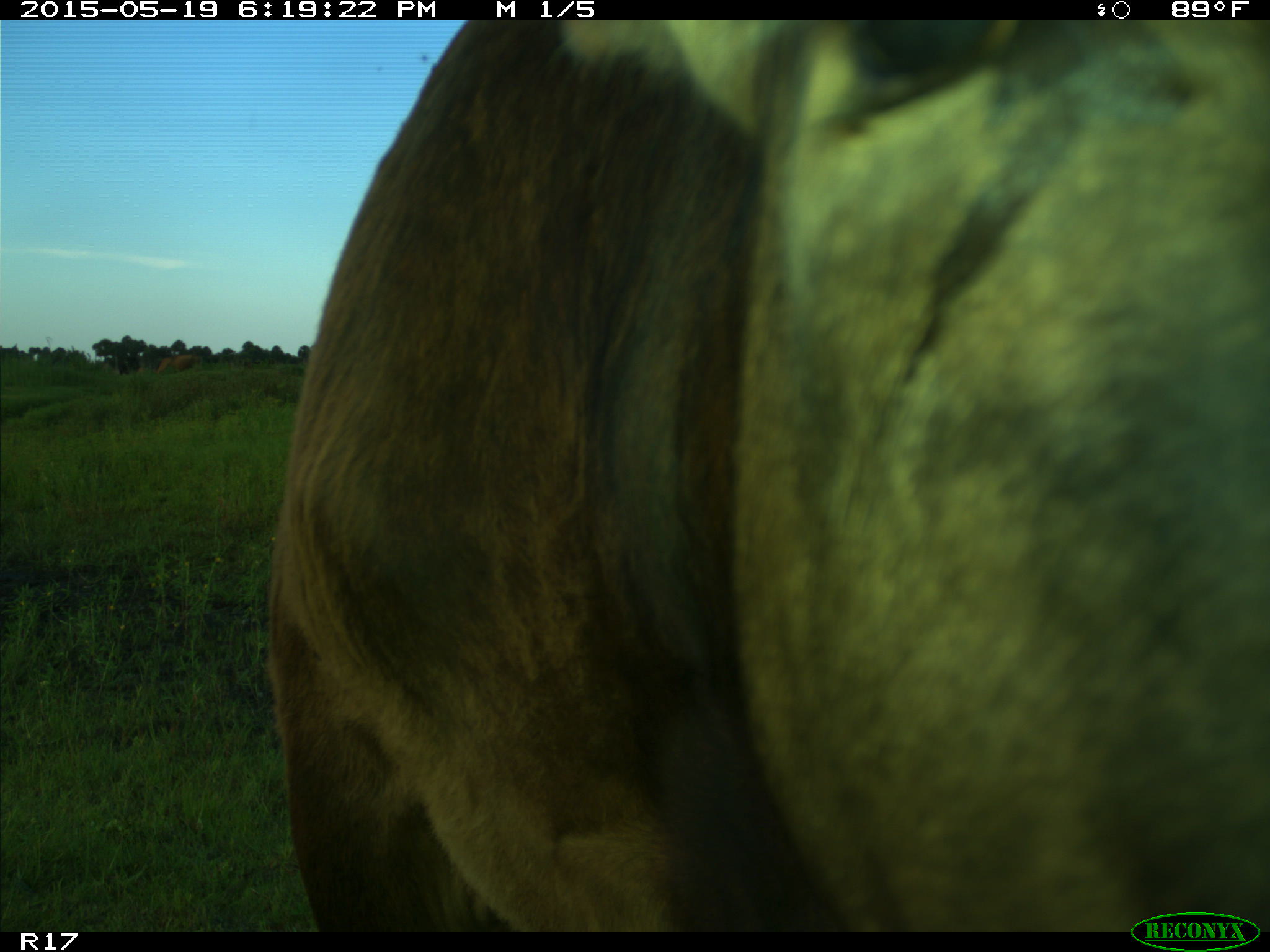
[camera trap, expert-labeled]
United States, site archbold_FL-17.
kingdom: Animalia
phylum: Chordata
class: Mammalia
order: Artiodactyla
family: Bovidae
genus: Bos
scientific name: Bos taurus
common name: domestic cow